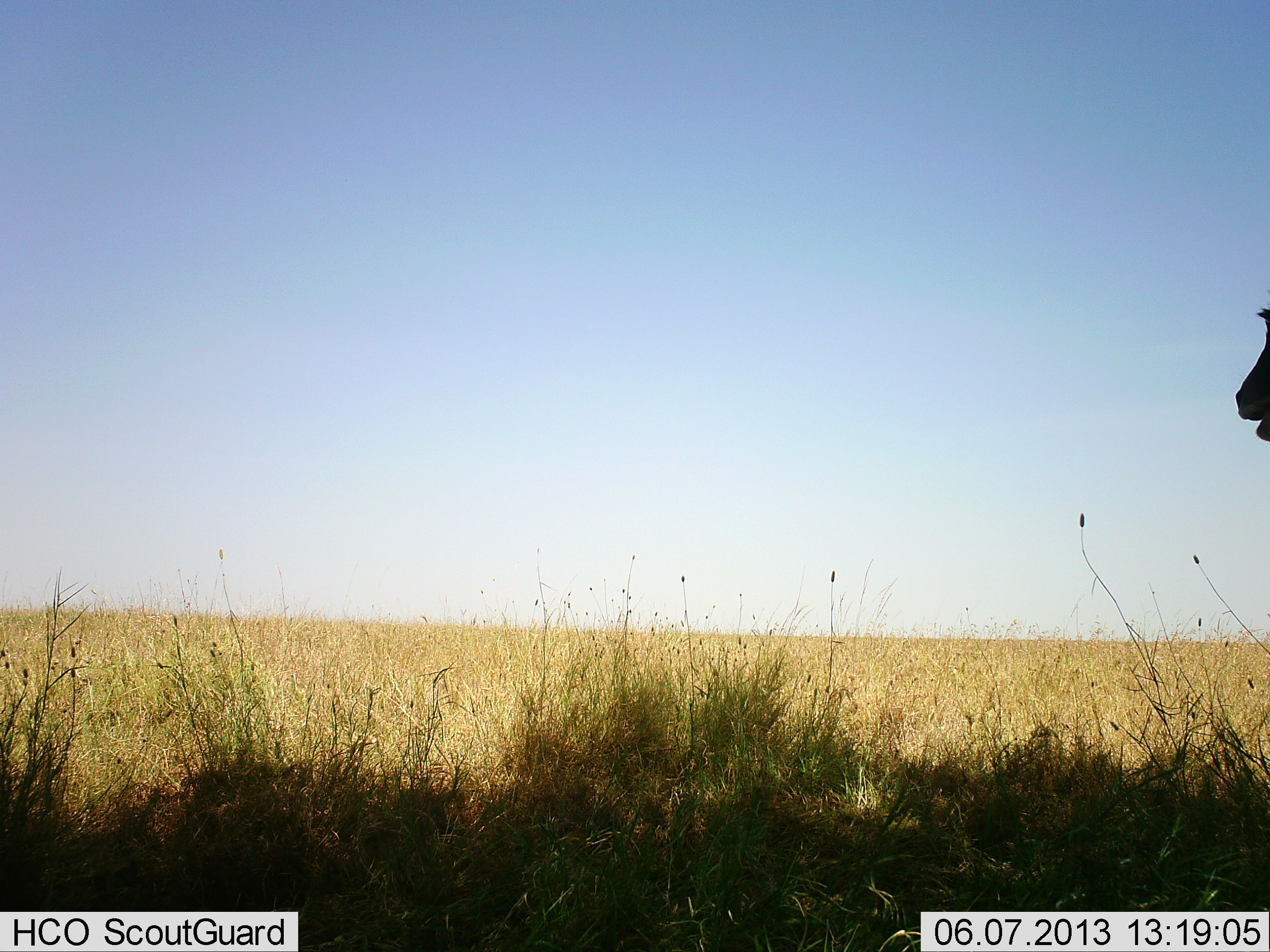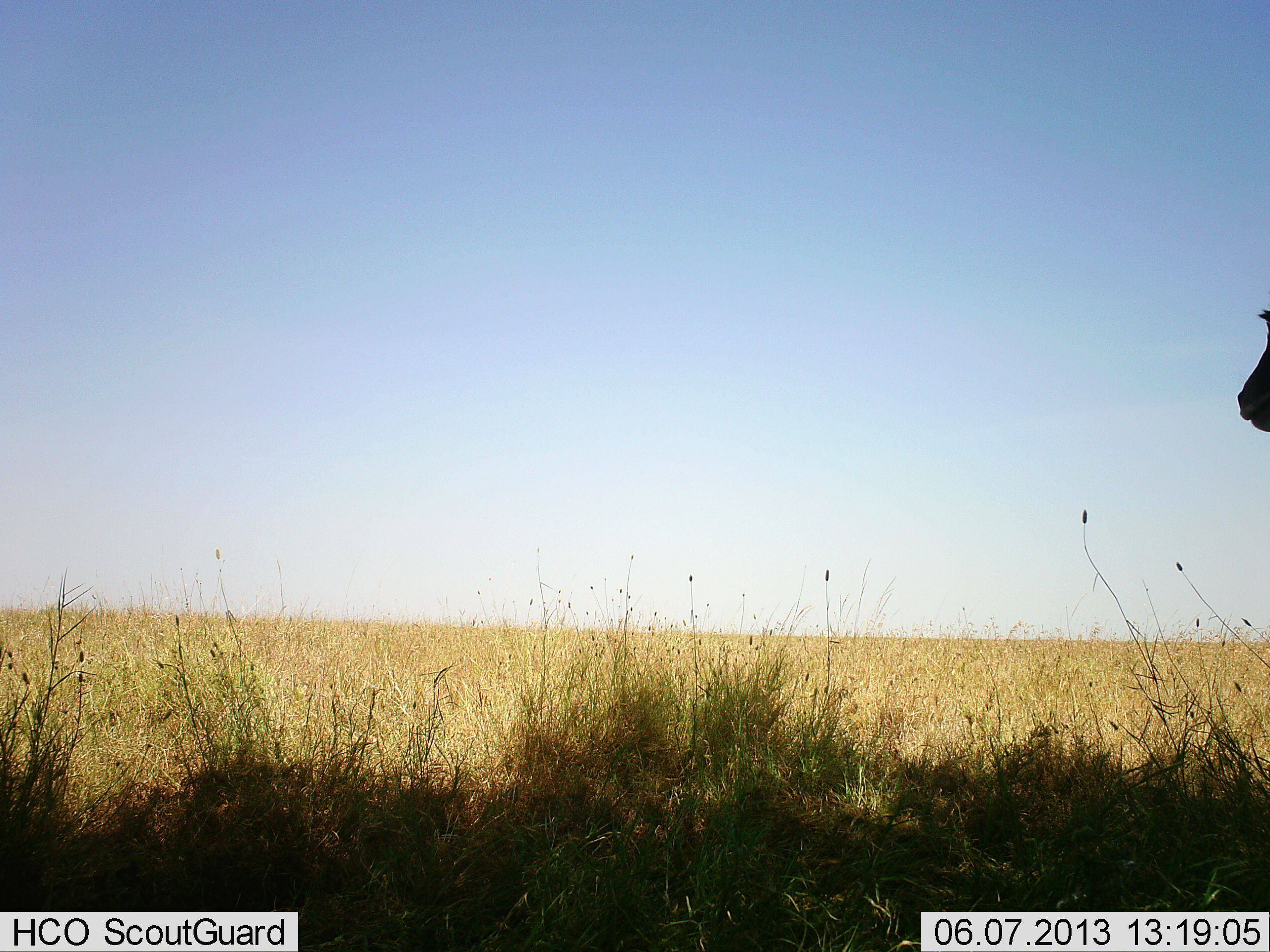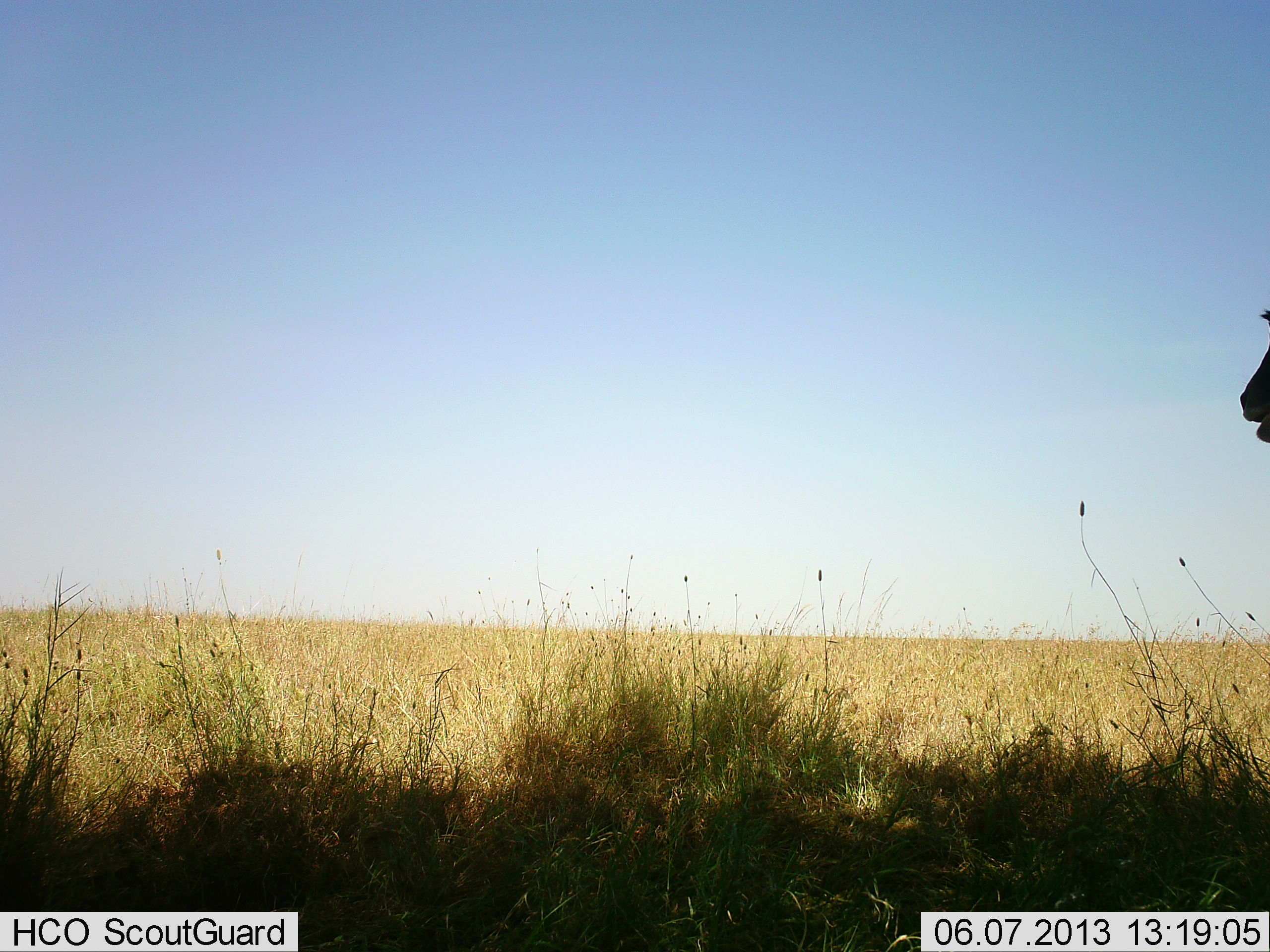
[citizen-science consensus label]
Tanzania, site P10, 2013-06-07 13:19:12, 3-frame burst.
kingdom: Animalia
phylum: Chordata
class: Mammalia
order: Artiodactyla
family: Bovidae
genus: Eudorcas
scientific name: Eudorcas thomsonii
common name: thomson's gazelle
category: gazellethomsons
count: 1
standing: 100%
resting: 0%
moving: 0%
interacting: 0%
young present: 0%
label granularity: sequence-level